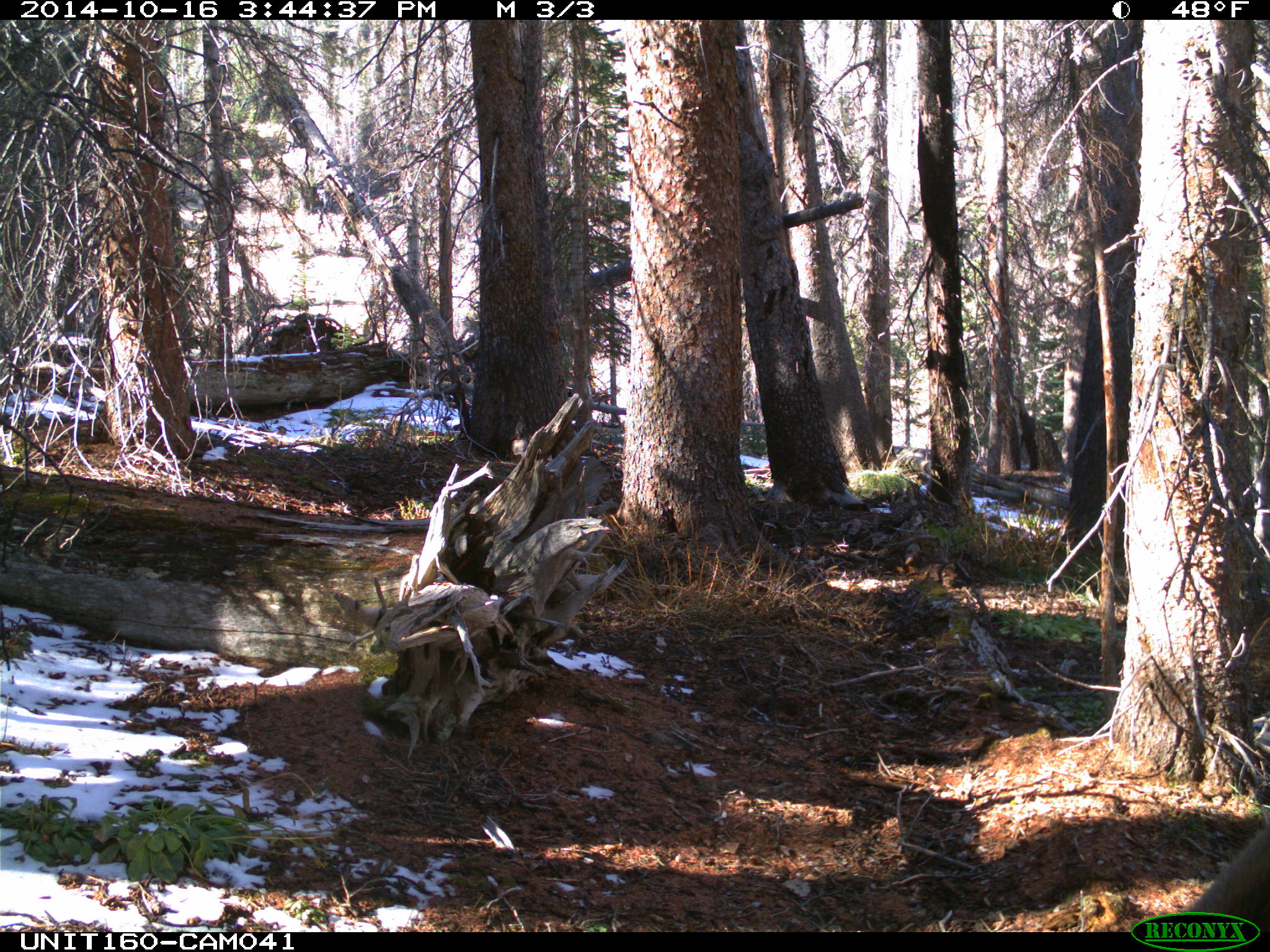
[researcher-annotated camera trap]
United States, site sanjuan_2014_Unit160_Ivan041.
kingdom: Animalia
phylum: Chordata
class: Mammalia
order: Artiodactyla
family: Cervidae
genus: Cervus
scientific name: Cervus elaphus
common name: red deer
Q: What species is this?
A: Cervus elaphus (red deer).